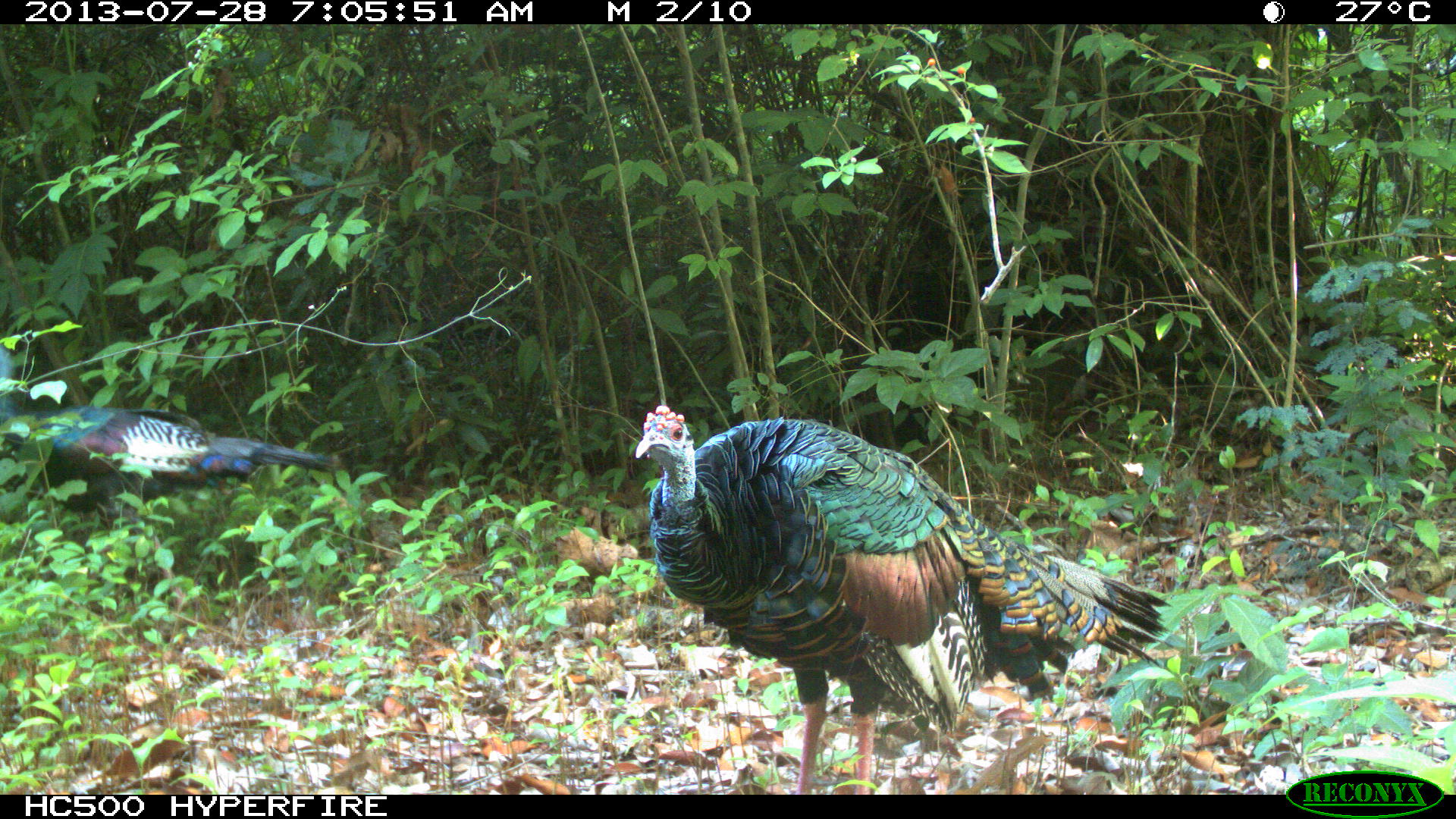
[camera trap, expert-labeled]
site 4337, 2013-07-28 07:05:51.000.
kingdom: Animalia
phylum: Chordata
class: Aves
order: Galliformes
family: Phasianidae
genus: Meleagris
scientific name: Meleagris ocellata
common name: ocellated turkey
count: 2